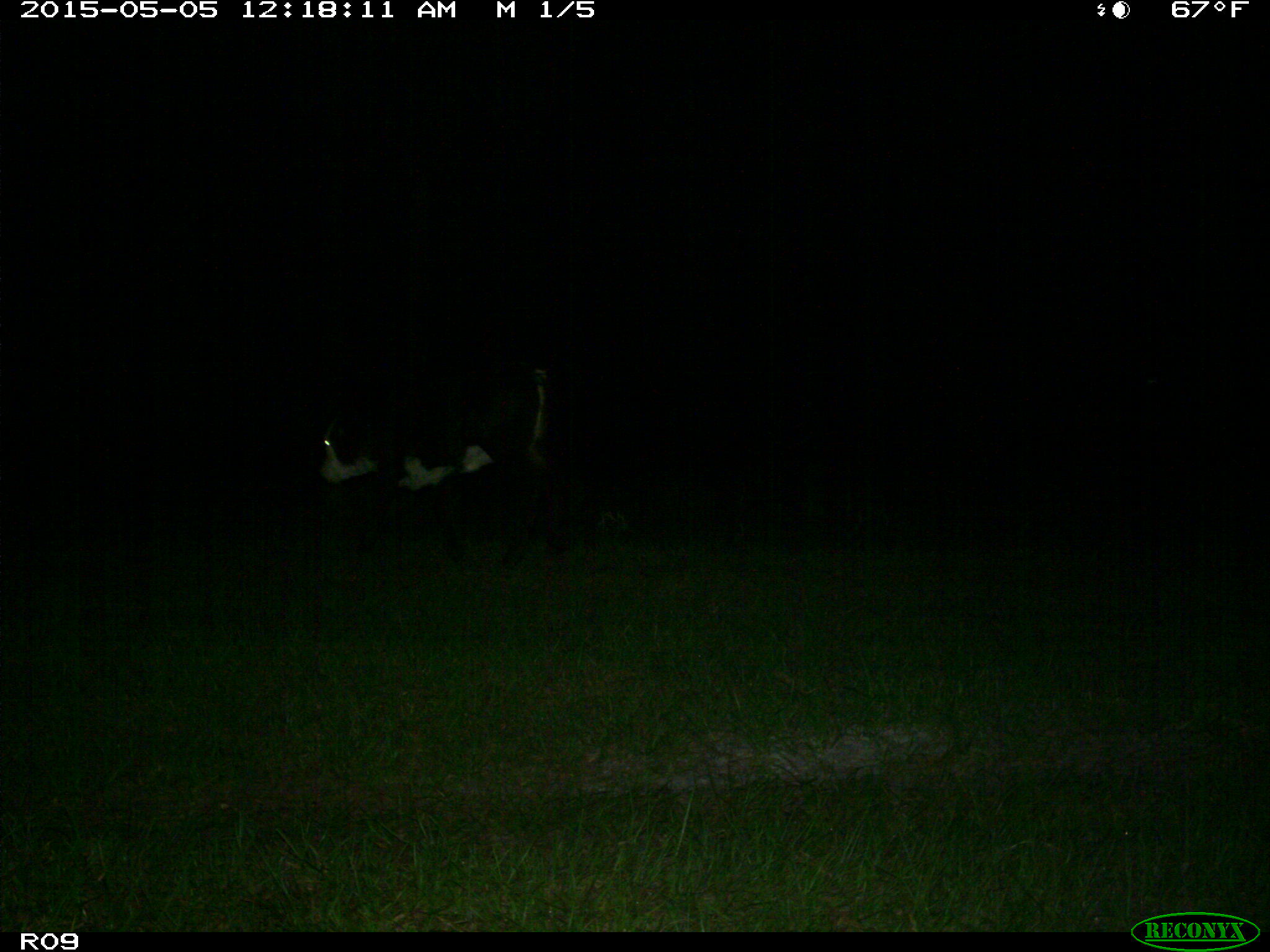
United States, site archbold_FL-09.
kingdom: Animalia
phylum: Chordata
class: Mammalia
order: Artiodactyla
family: Bovidae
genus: Bos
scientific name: Bos taurus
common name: domestic cow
Bos taurus (domestic cow).